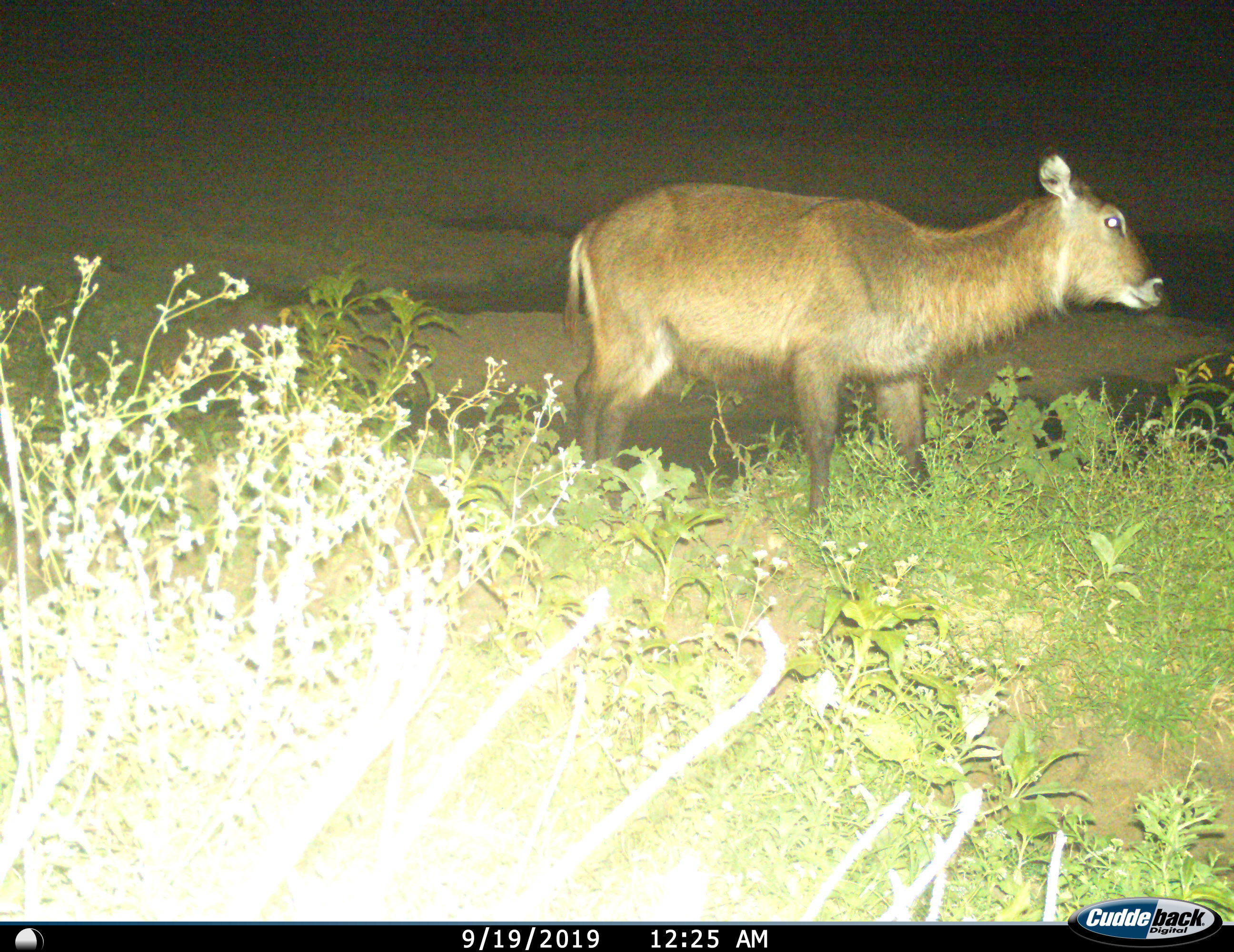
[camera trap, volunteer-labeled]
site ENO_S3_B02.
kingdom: Animalia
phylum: Chordata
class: Mammalia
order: Artiodactyla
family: Bovidae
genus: Kobus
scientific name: Kobus ellipsiprymnus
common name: waterbuck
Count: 1.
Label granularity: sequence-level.